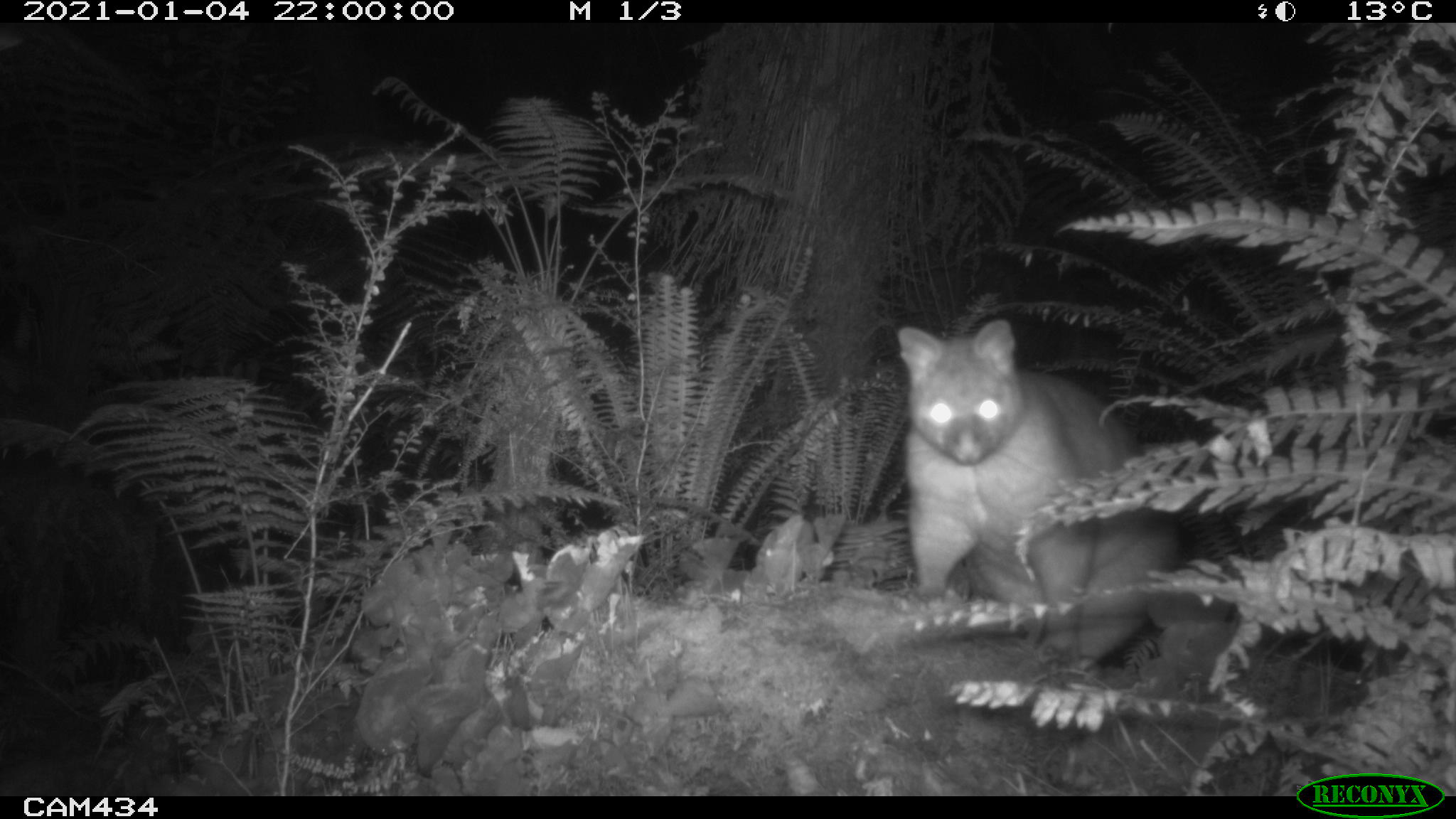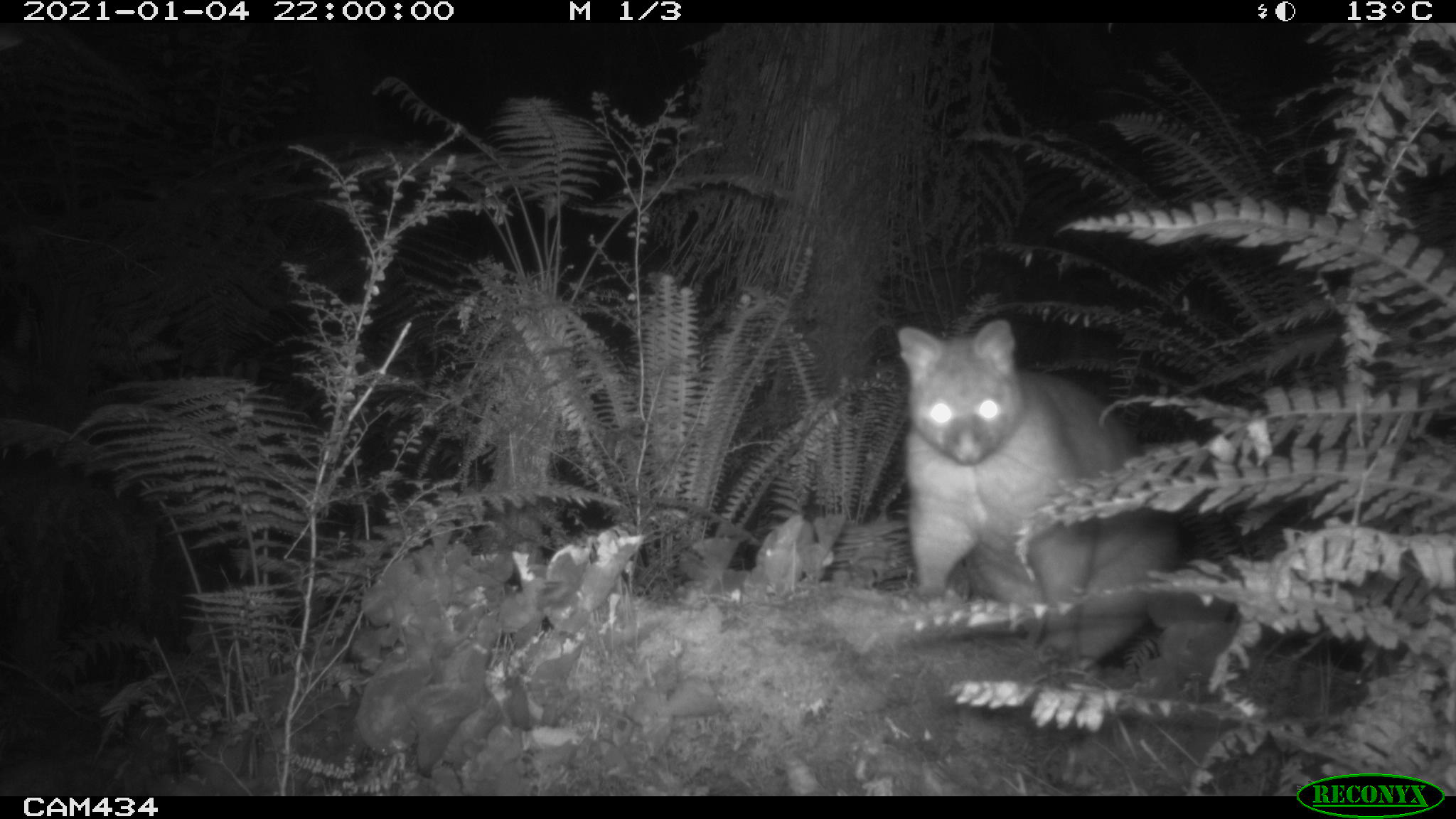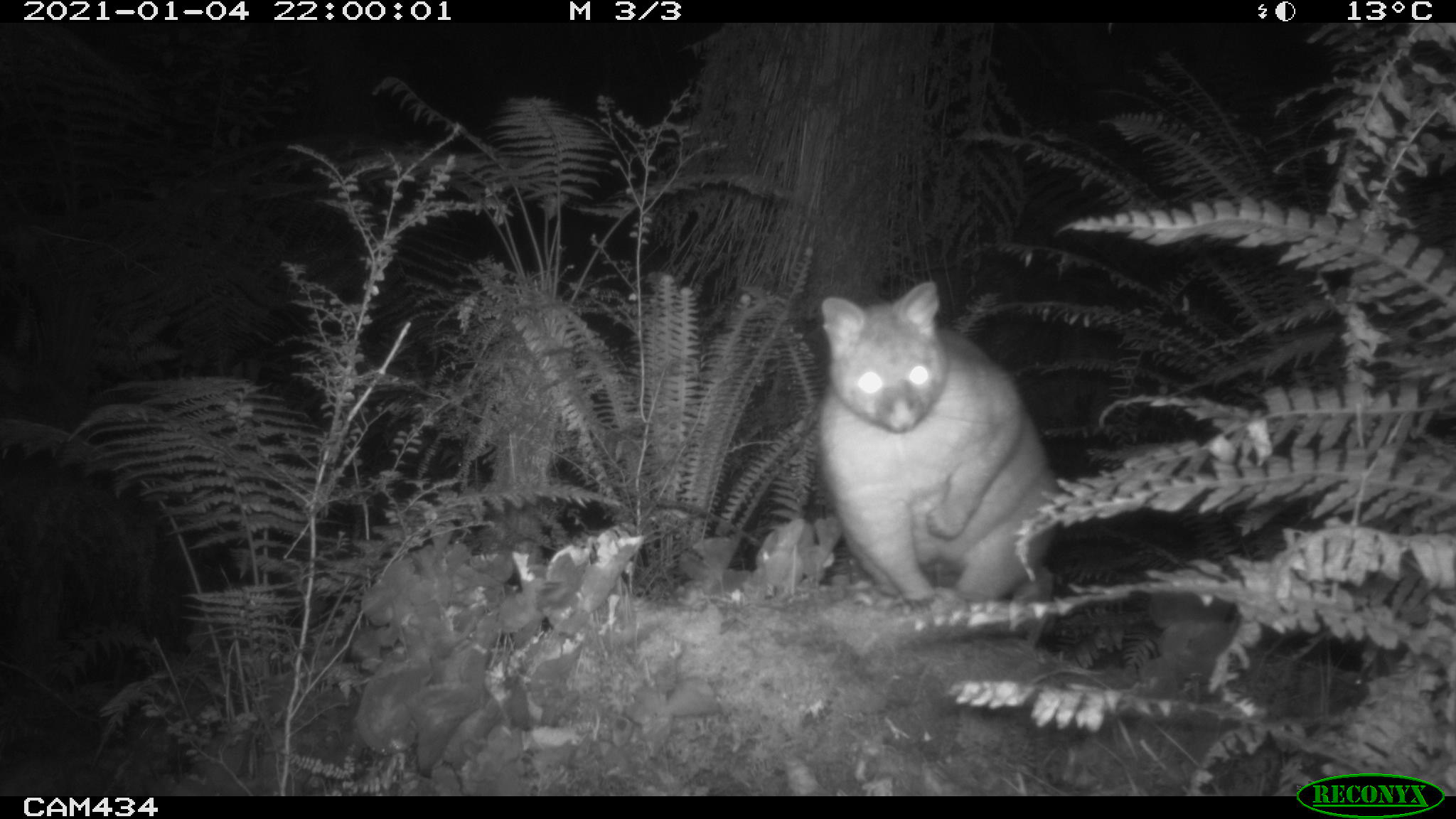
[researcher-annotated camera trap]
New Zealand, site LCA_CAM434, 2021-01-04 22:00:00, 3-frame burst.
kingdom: Animalia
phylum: Chordata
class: Mammalia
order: Diprotodontia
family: Phalangeridae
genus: Trichosurus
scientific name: Trichosurus vulpecula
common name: common brushtail possum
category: possum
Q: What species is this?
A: Possum (common brushtail possum) (Trichosurus vulpecula).